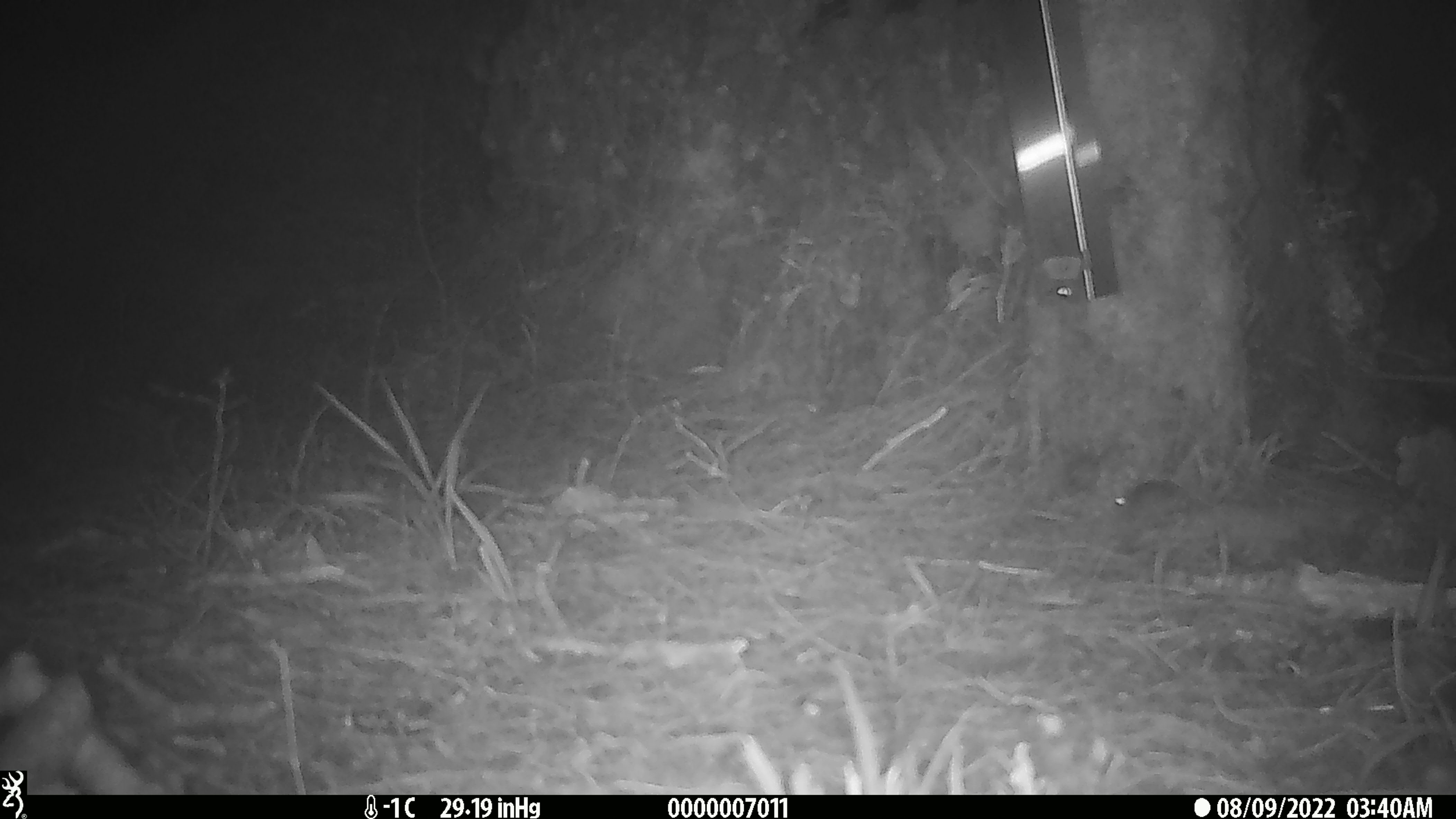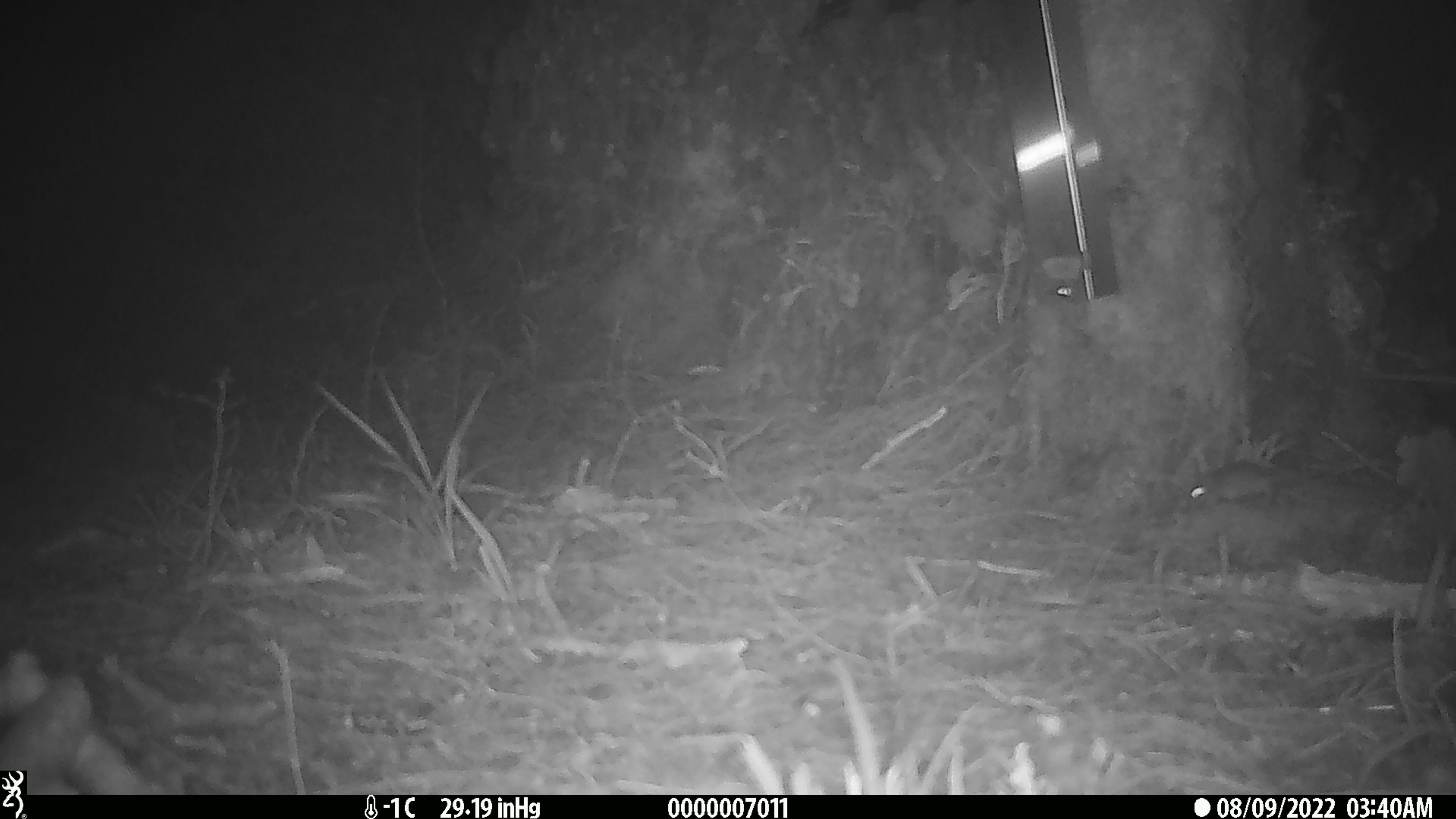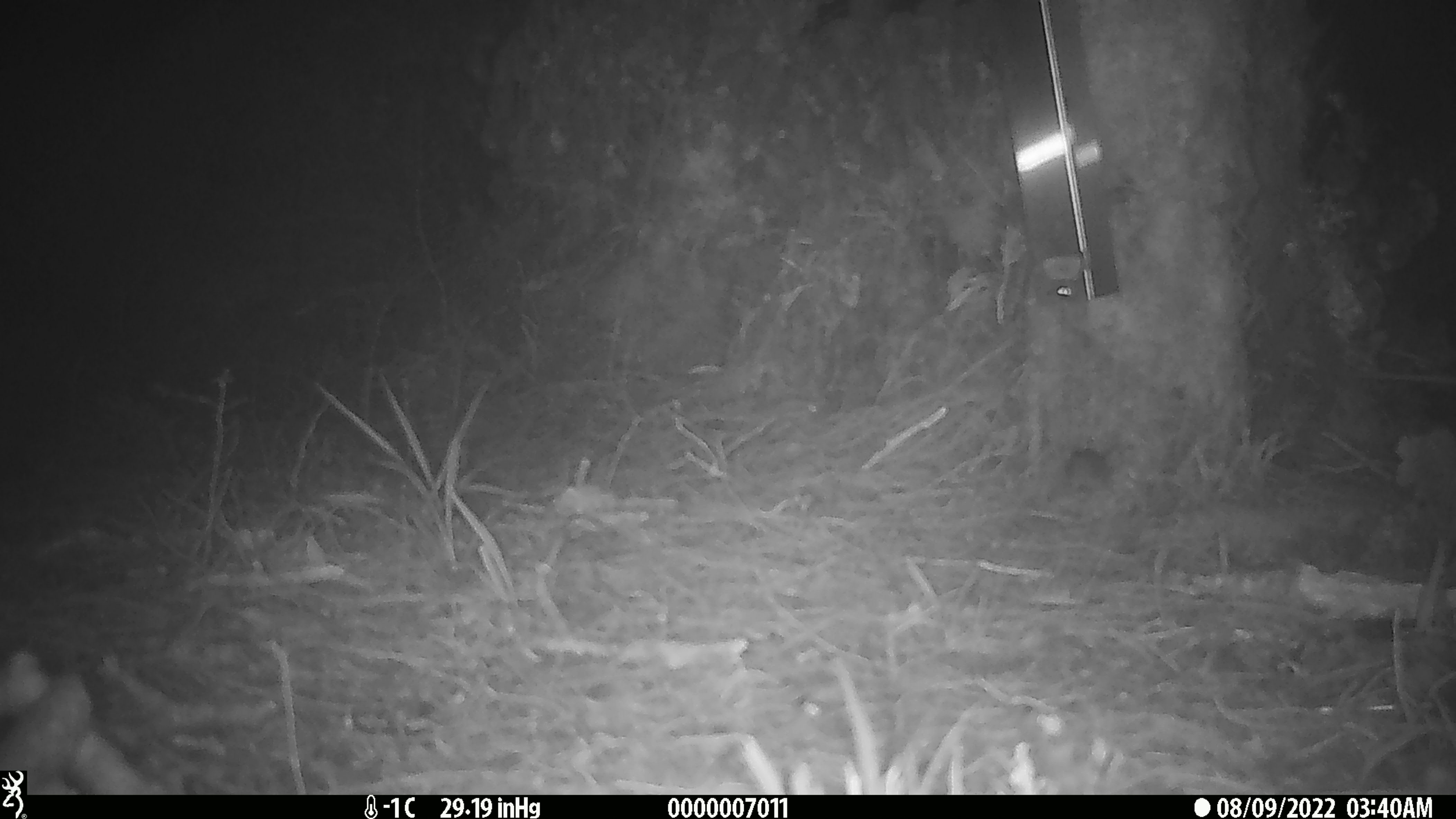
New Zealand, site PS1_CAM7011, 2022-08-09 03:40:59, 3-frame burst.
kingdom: Animalia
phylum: Chordata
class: Mammalia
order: Rodentia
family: Muridae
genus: Mus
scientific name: Mus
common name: mouse